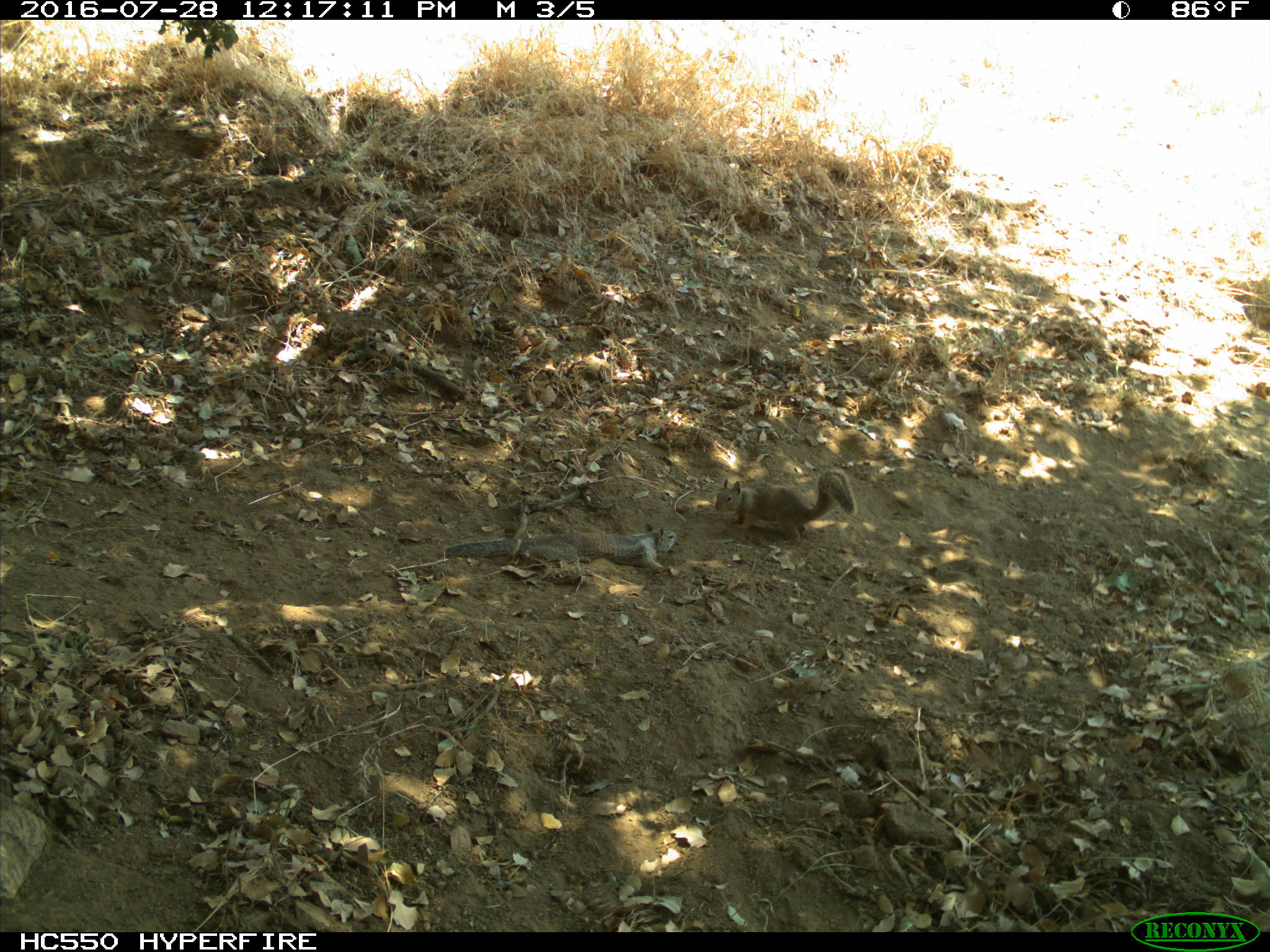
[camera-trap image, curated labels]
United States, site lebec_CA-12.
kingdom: Animalia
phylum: Chordata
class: Mammalia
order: Rodentia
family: Sciuridae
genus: Otospermophilus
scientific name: Otospermophilus beecheyi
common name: california ground squirrel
Otospermophilus beecheyi (california ground squirrel).